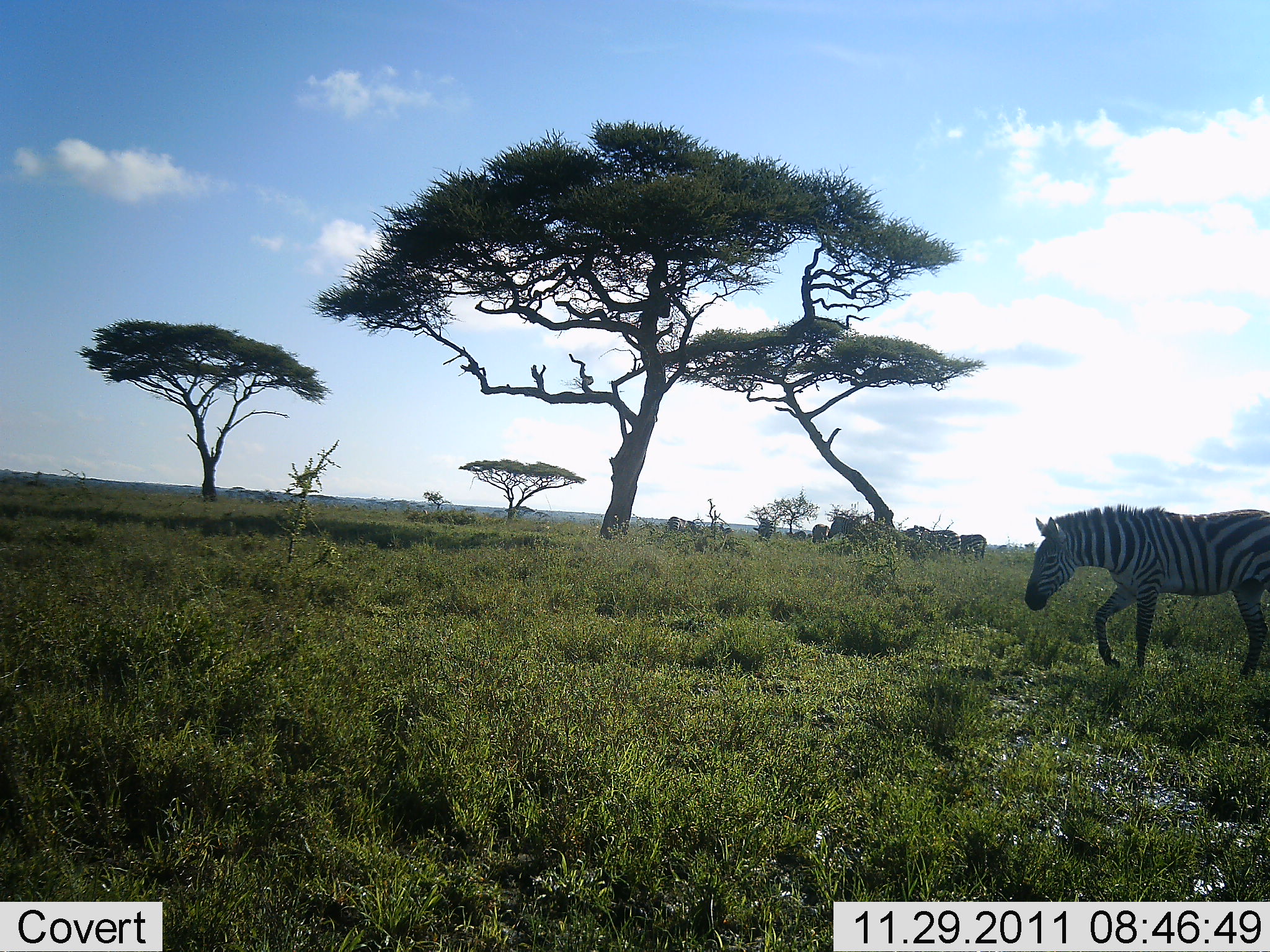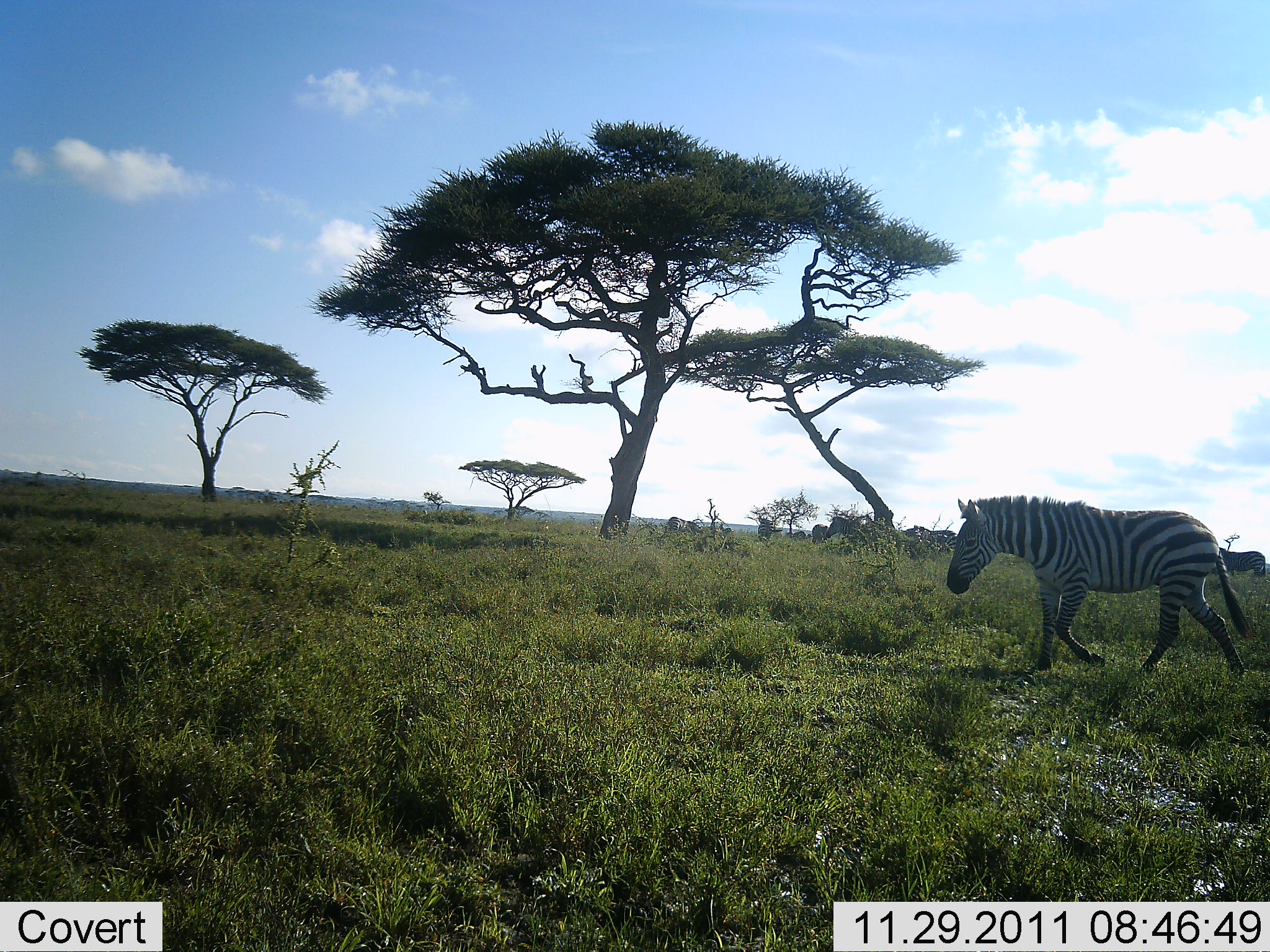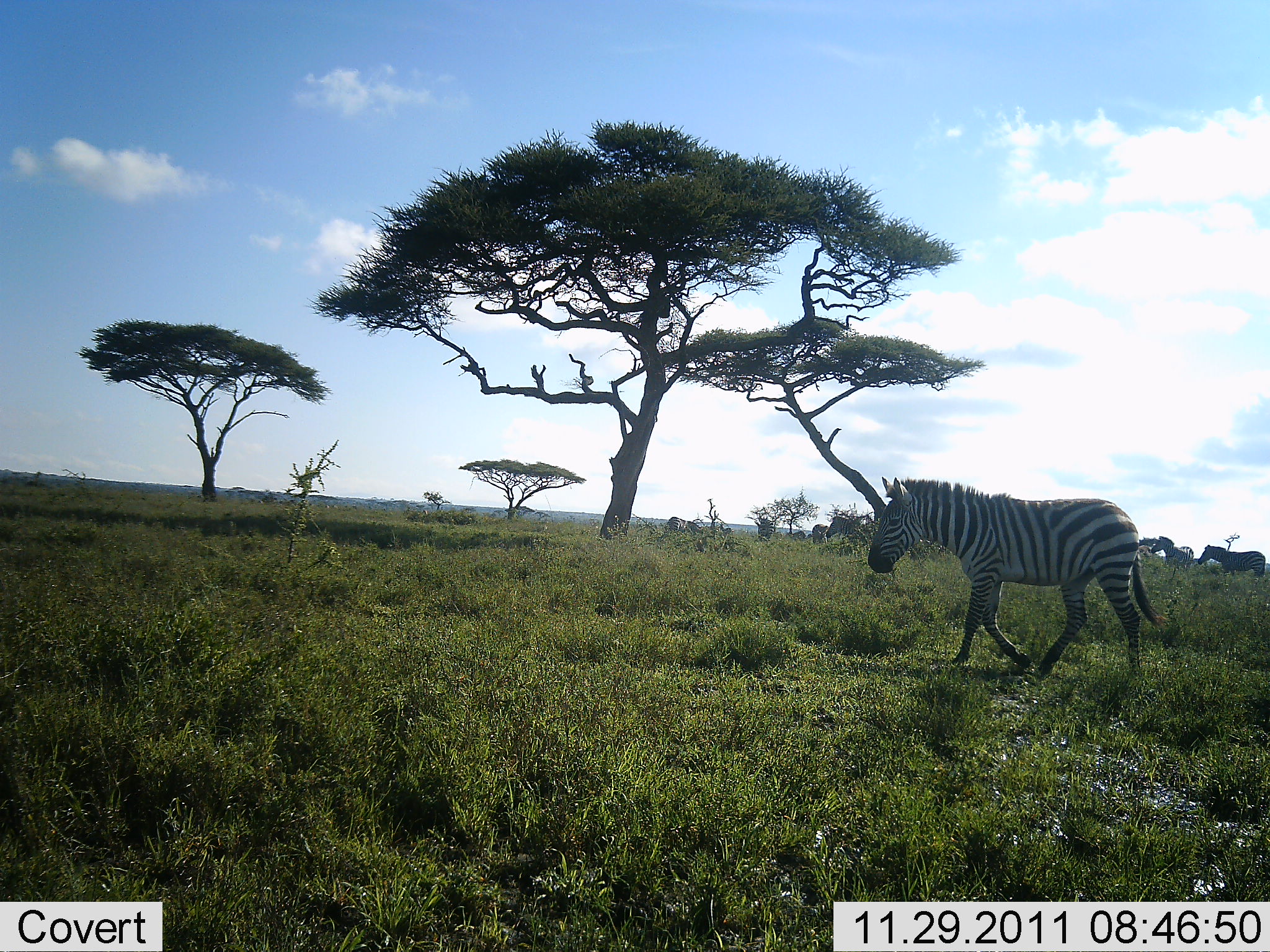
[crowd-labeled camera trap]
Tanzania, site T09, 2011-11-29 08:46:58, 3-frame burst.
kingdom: Animalia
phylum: Chordata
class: Mammalia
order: Perissodactyla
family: Equidae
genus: Equus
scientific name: Equus quagga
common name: plains zebra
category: zebra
Zebra (plains zebra) (Equus quagga), count 1. Behavior (volunteer vote fractions): standing 15%, resting 0%, moving 100%, interacting 8%. Young present (vote fraction): 0%. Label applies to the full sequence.